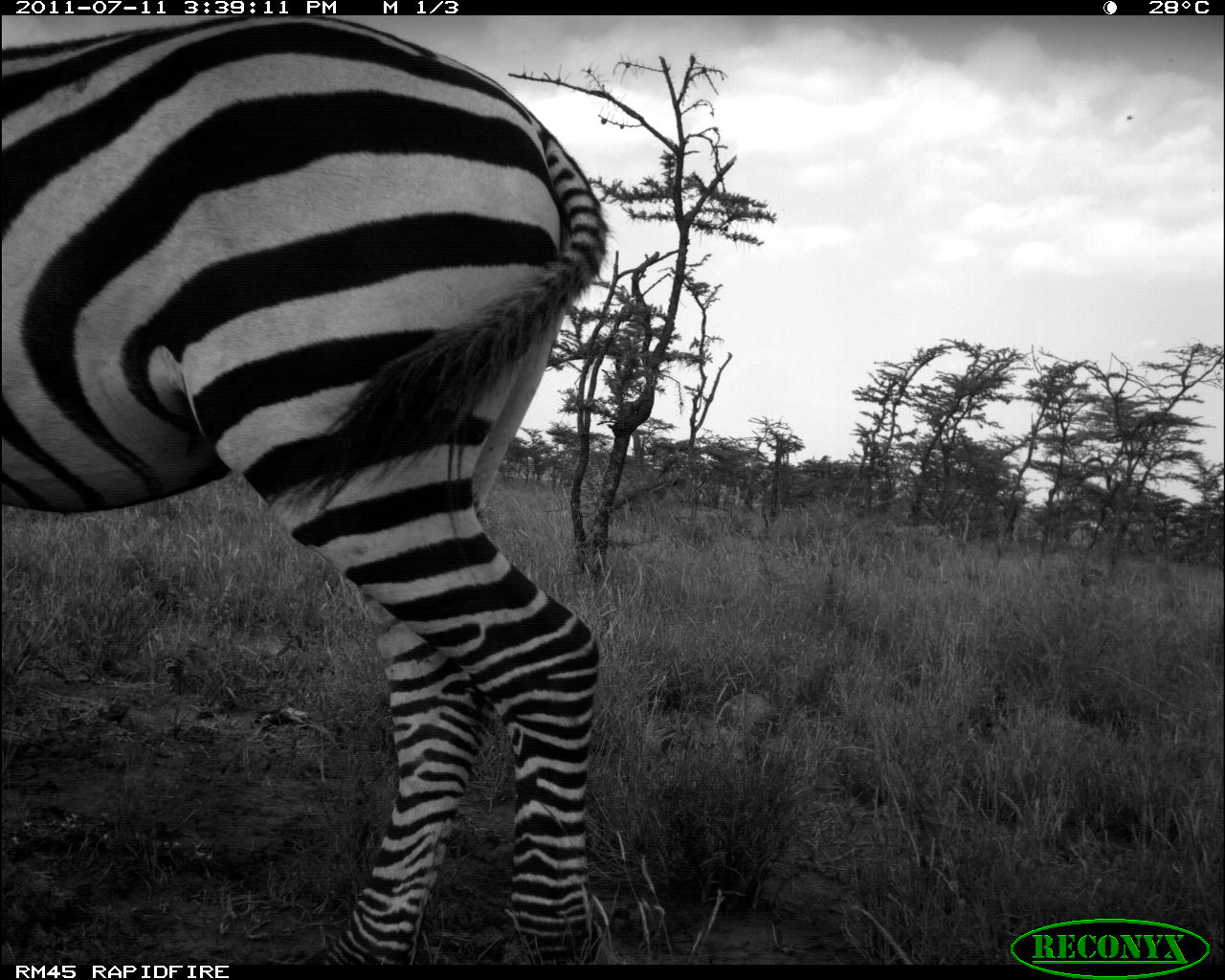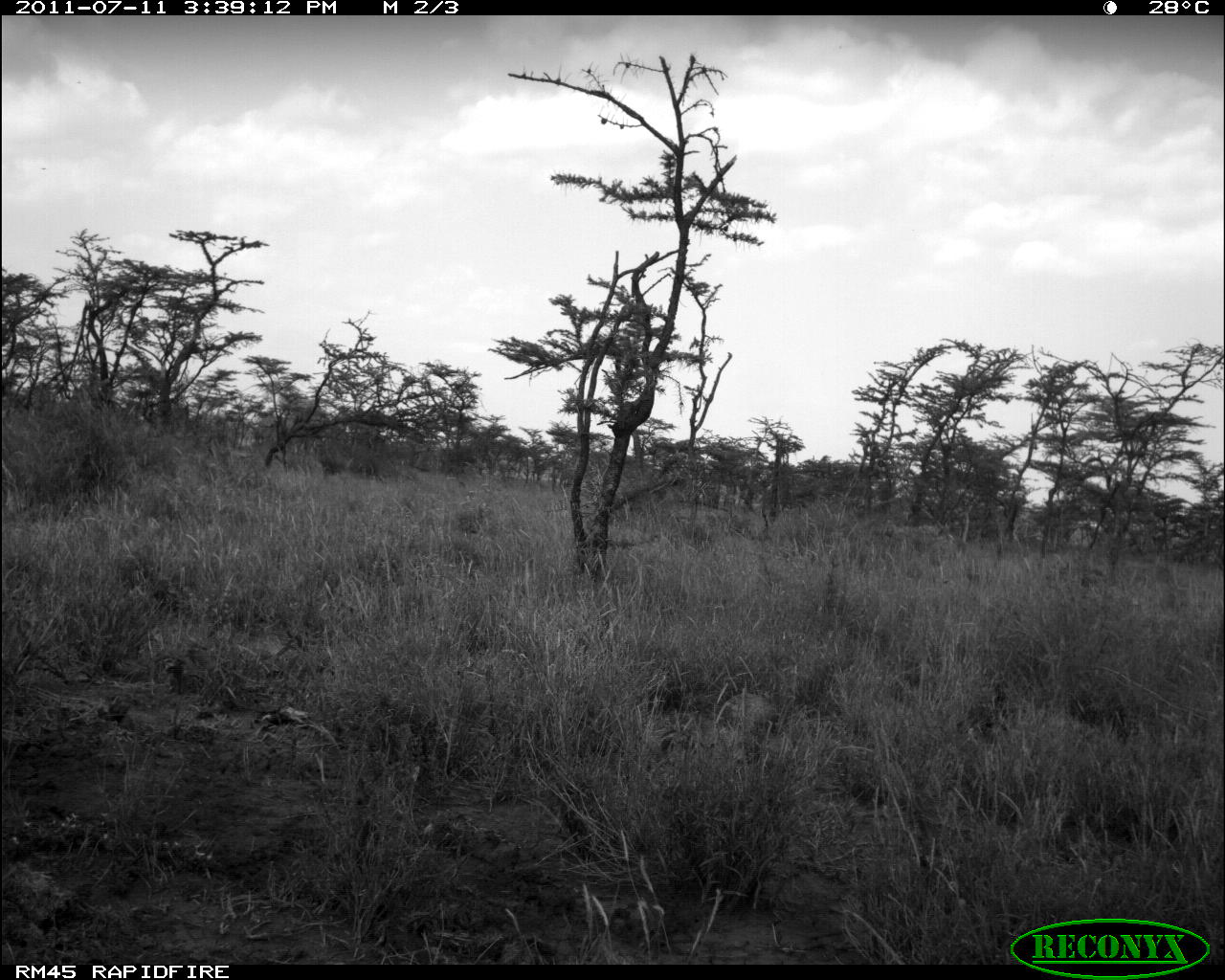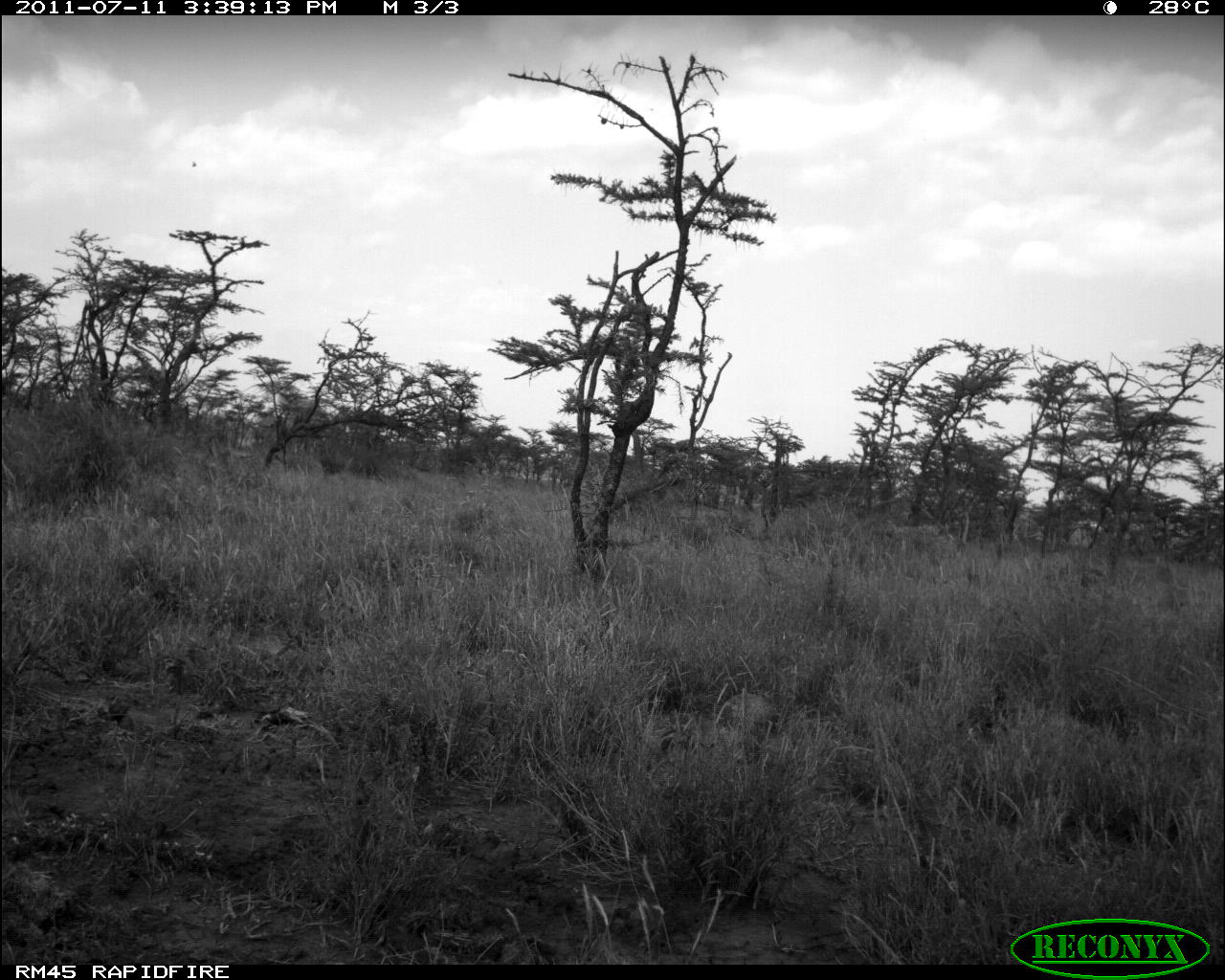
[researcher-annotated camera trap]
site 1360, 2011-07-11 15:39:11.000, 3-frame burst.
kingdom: Animalia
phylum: Chordata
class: Mammalia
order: Perissodactyla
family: Equidae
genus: Equus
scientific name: Equus quagga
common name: plains zebra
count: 1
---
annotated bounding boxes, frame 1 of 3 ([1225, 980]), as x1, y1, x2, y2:
equus quagga: 1, 16, 611, 961